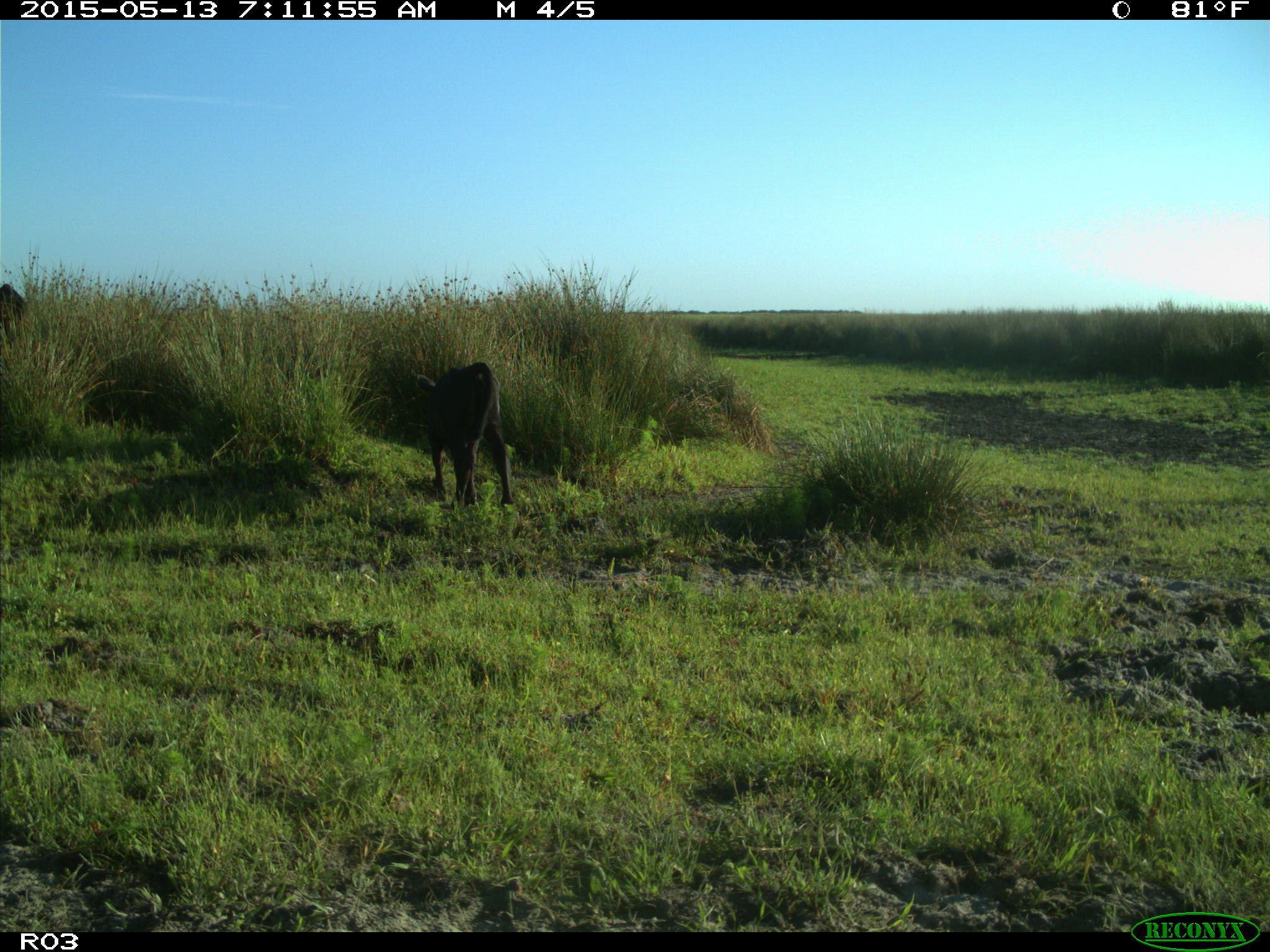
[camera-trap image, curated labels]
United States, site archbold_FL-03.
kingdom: Animalia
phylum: Chordata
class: Mammalia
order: Artiodactyla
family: Bovidae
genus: Bos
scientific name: Bos taurus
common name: domestic cow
Bos taurus (domestic cow).